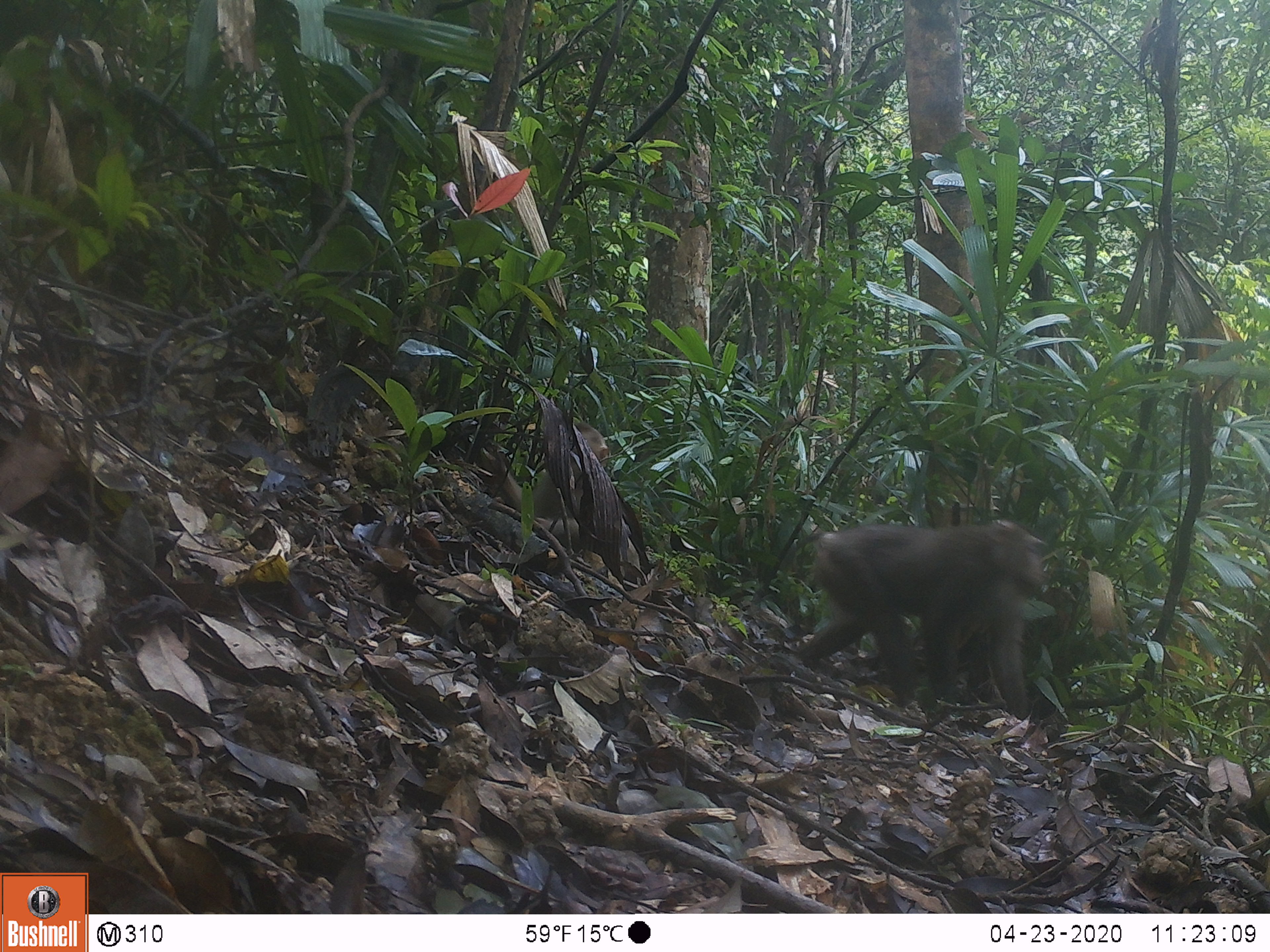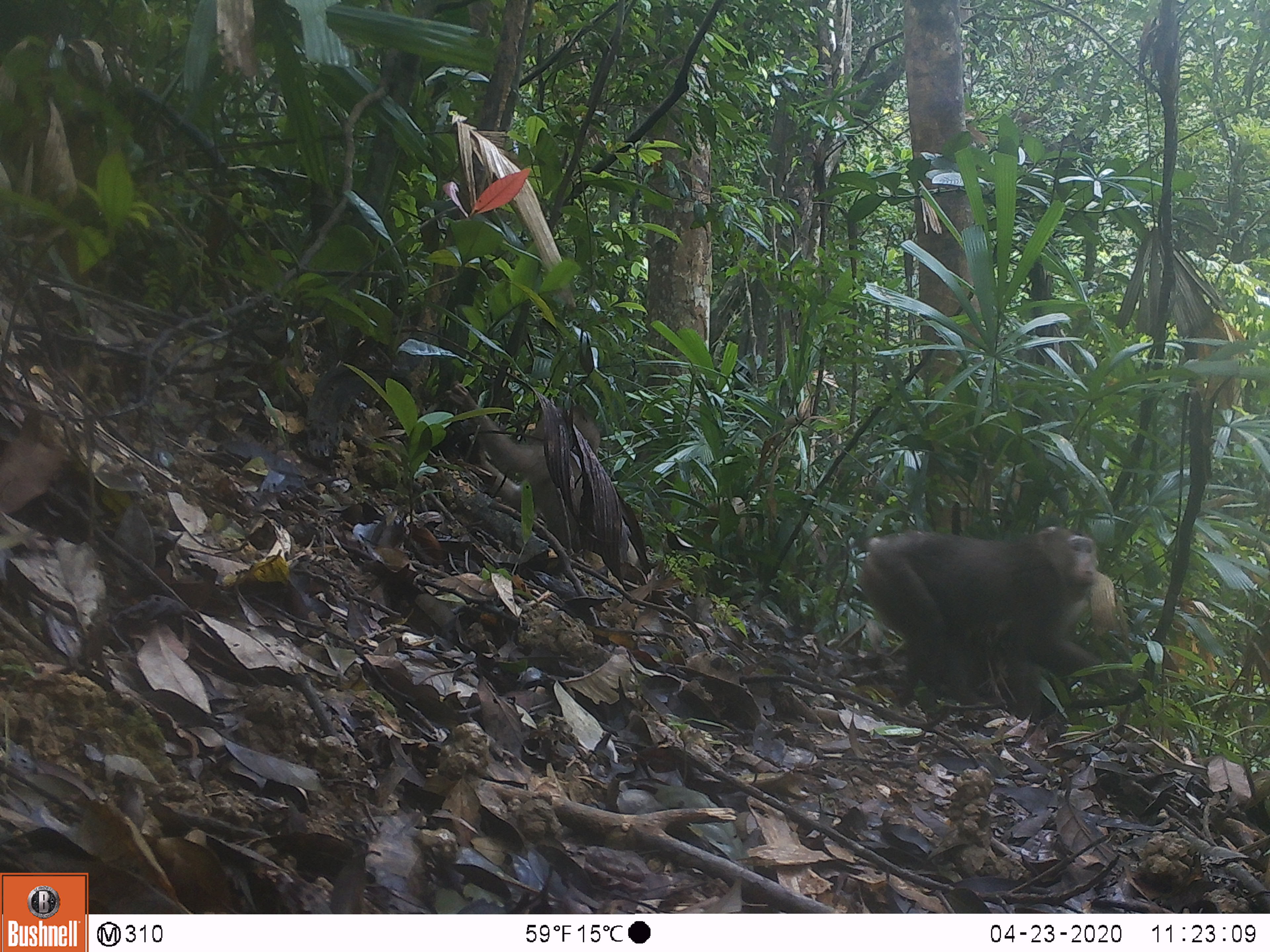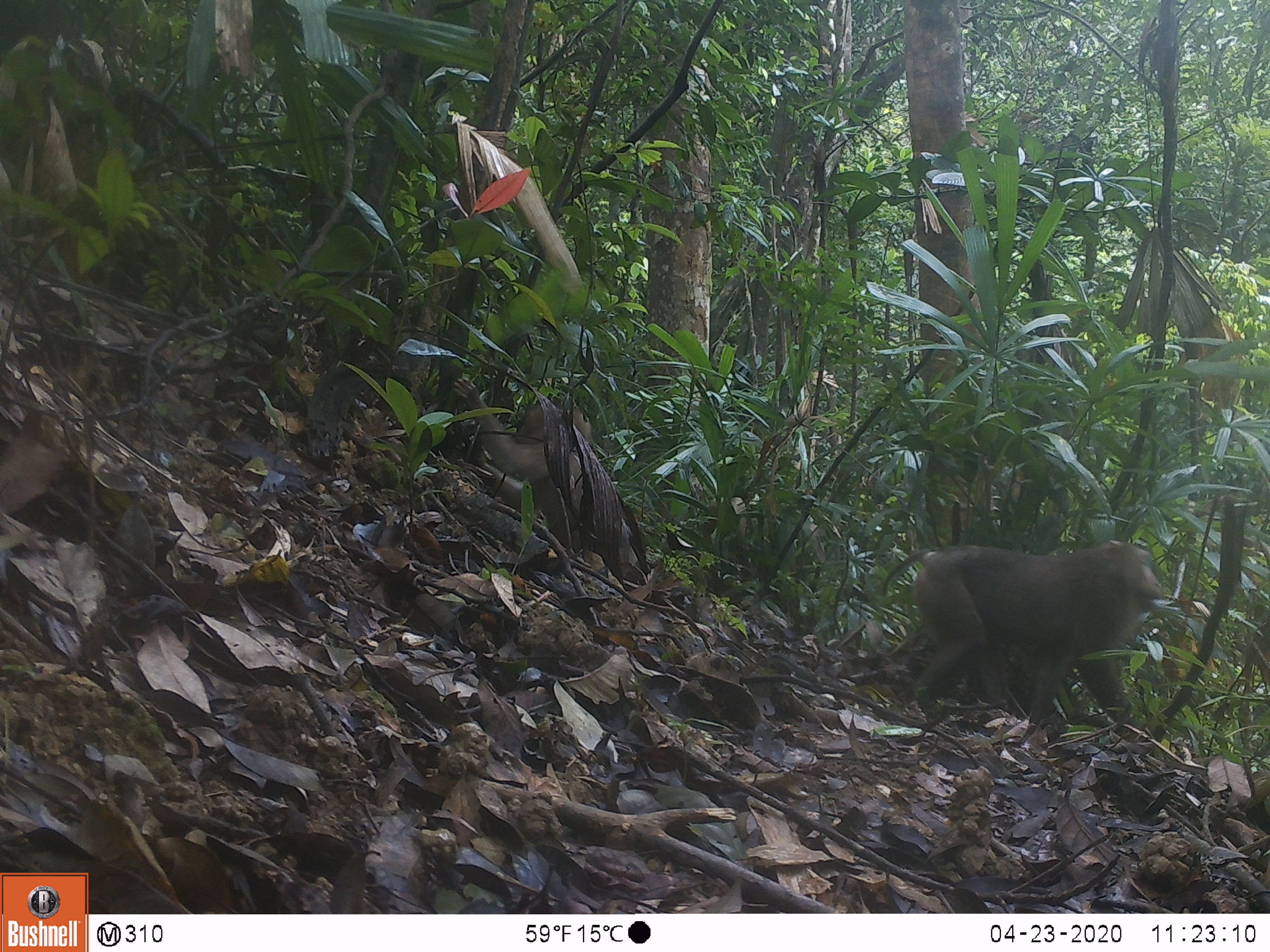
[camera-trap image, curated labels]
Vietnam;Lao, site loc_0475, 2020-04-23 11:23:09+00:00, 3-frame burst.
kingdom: Animalia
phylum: Chordata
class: Mammalia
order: Primates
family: Cercopithecidae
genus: Macaca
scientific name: Macaca nemestrina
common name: pig-tailed macaque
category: pig tailed macaque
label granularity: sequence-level